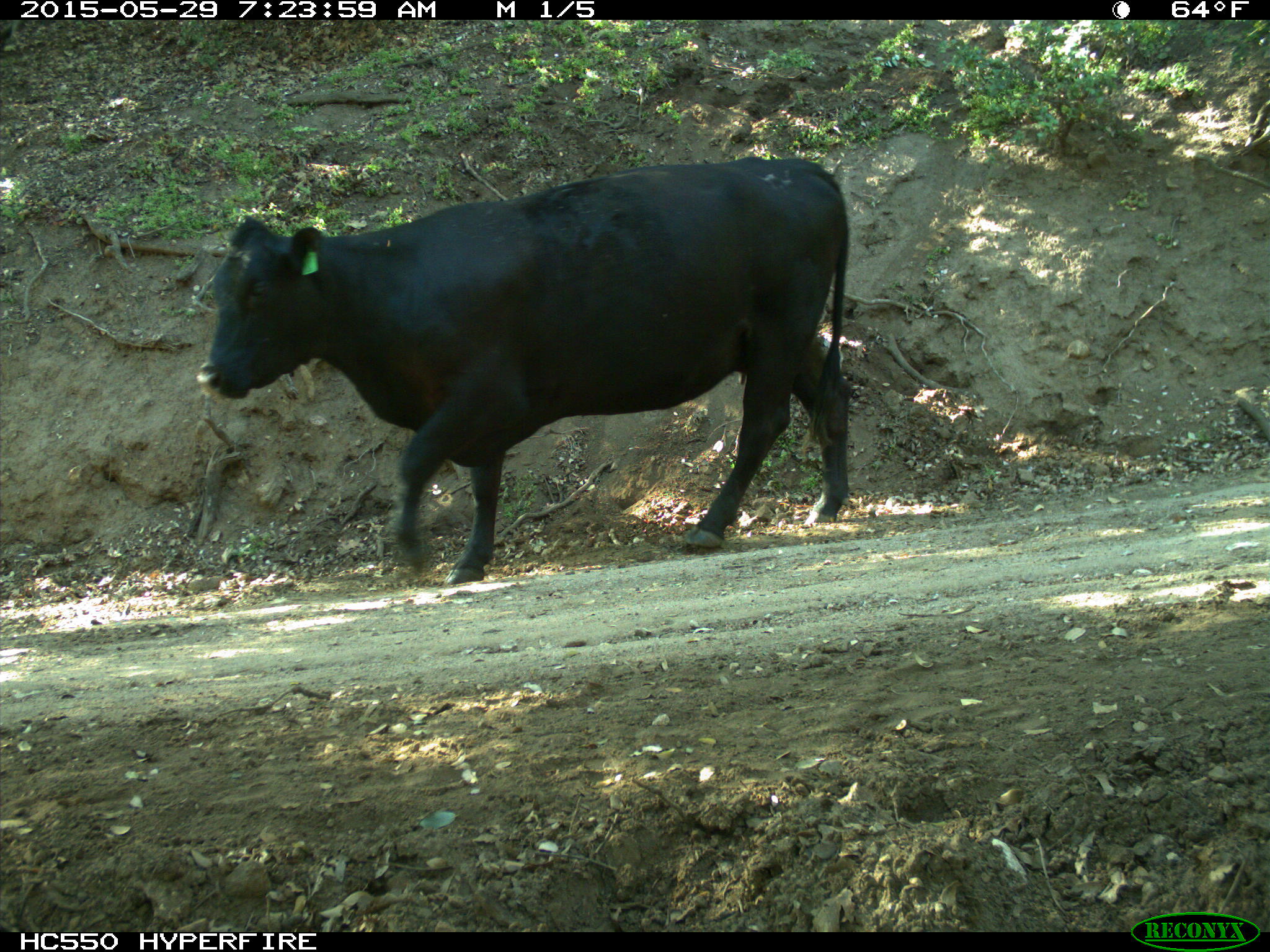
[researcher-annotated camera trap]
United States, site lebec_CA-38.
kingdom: Animalia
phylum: Chordata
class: Mammalia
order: Artiodactyla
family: Bovidae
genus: Bos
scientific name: Bos taurus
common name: domestic cow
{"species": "Bos taurus (domestic cow)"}